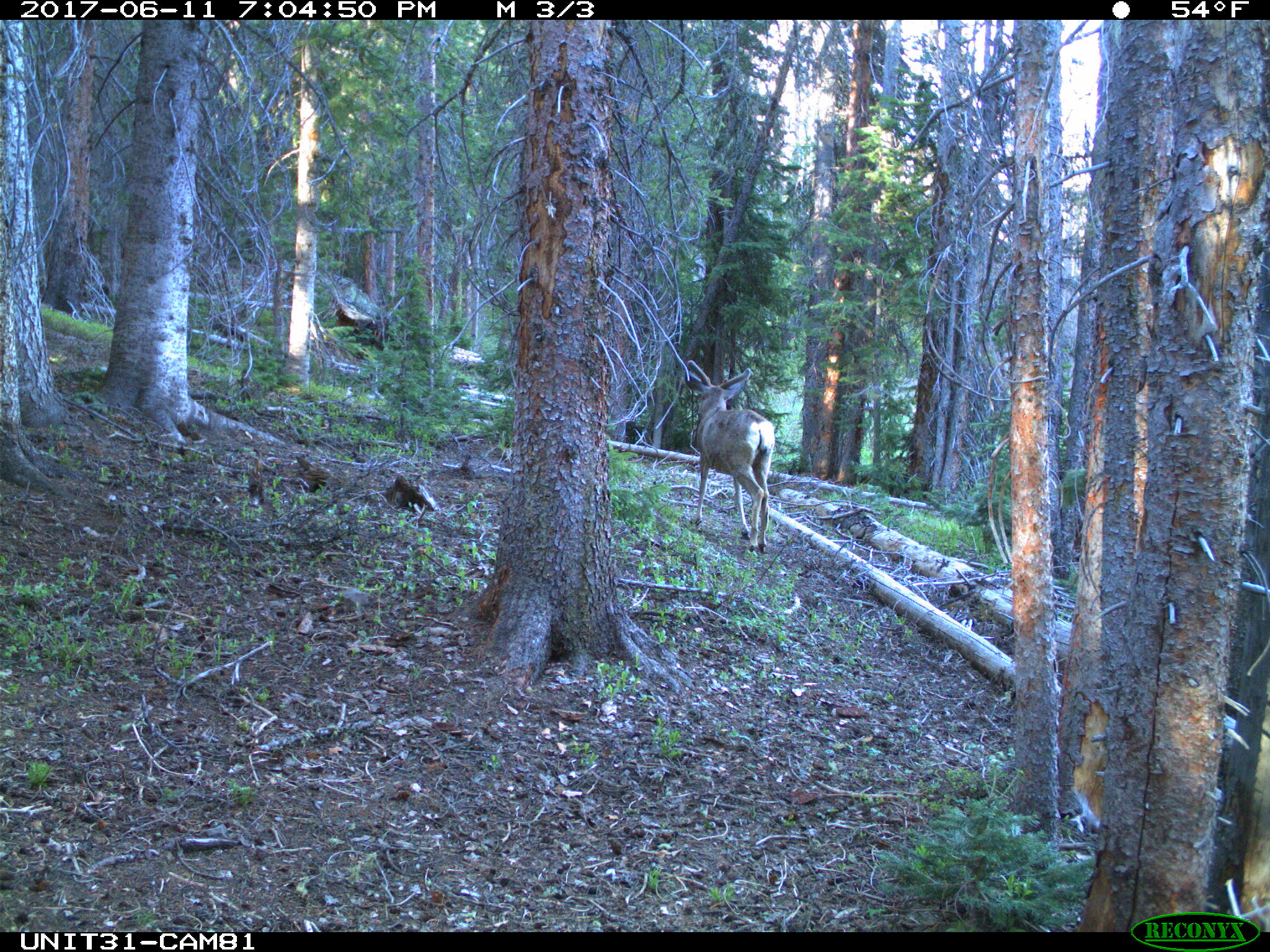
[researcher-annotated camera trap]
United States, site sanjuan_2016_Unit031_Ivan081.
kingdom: Animalia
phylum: Chordata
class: Mammalia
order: Artiodactyla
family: Cervidae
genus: Odocoileus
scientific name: Odocoileus hemionus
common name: mule deer